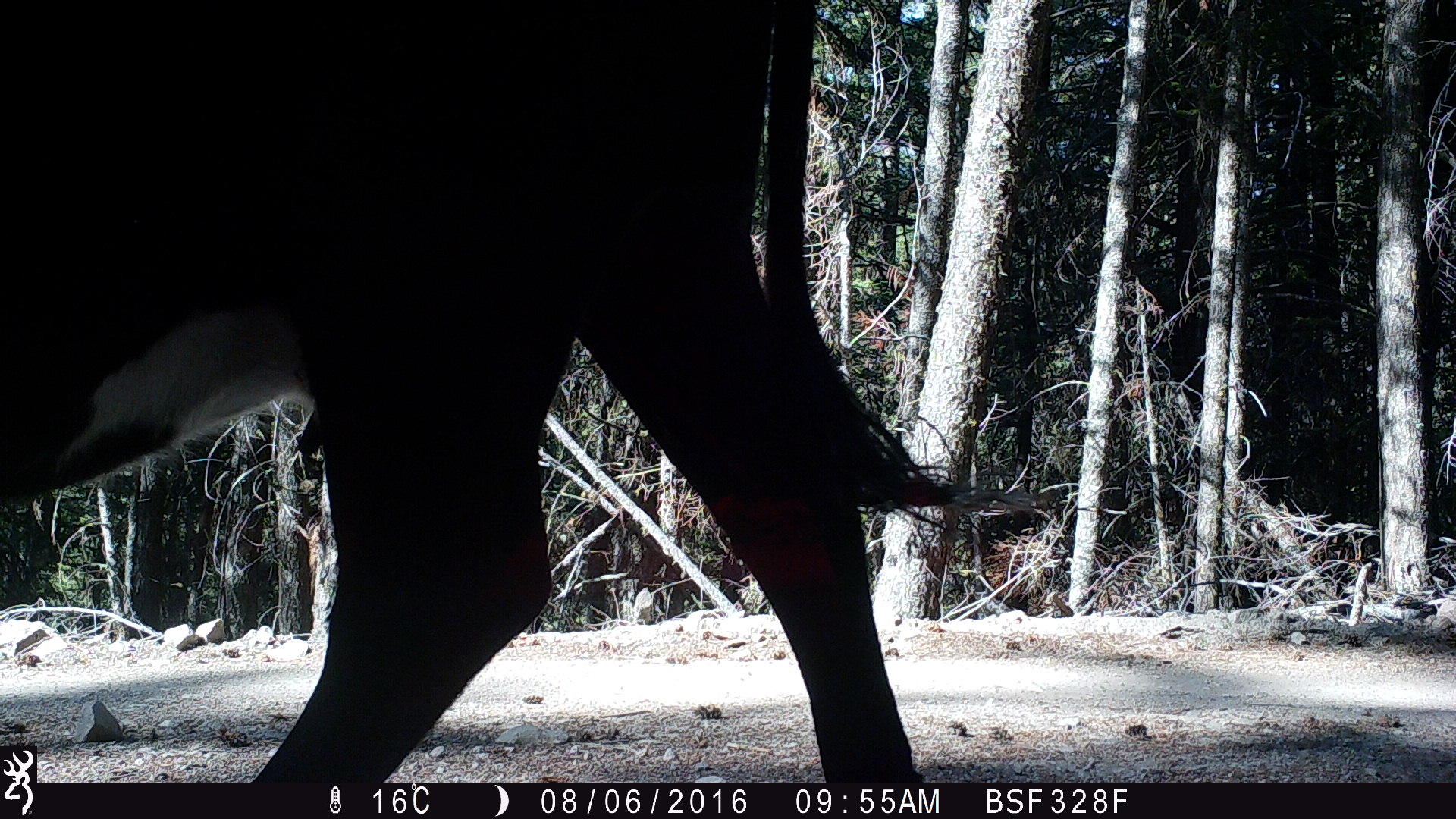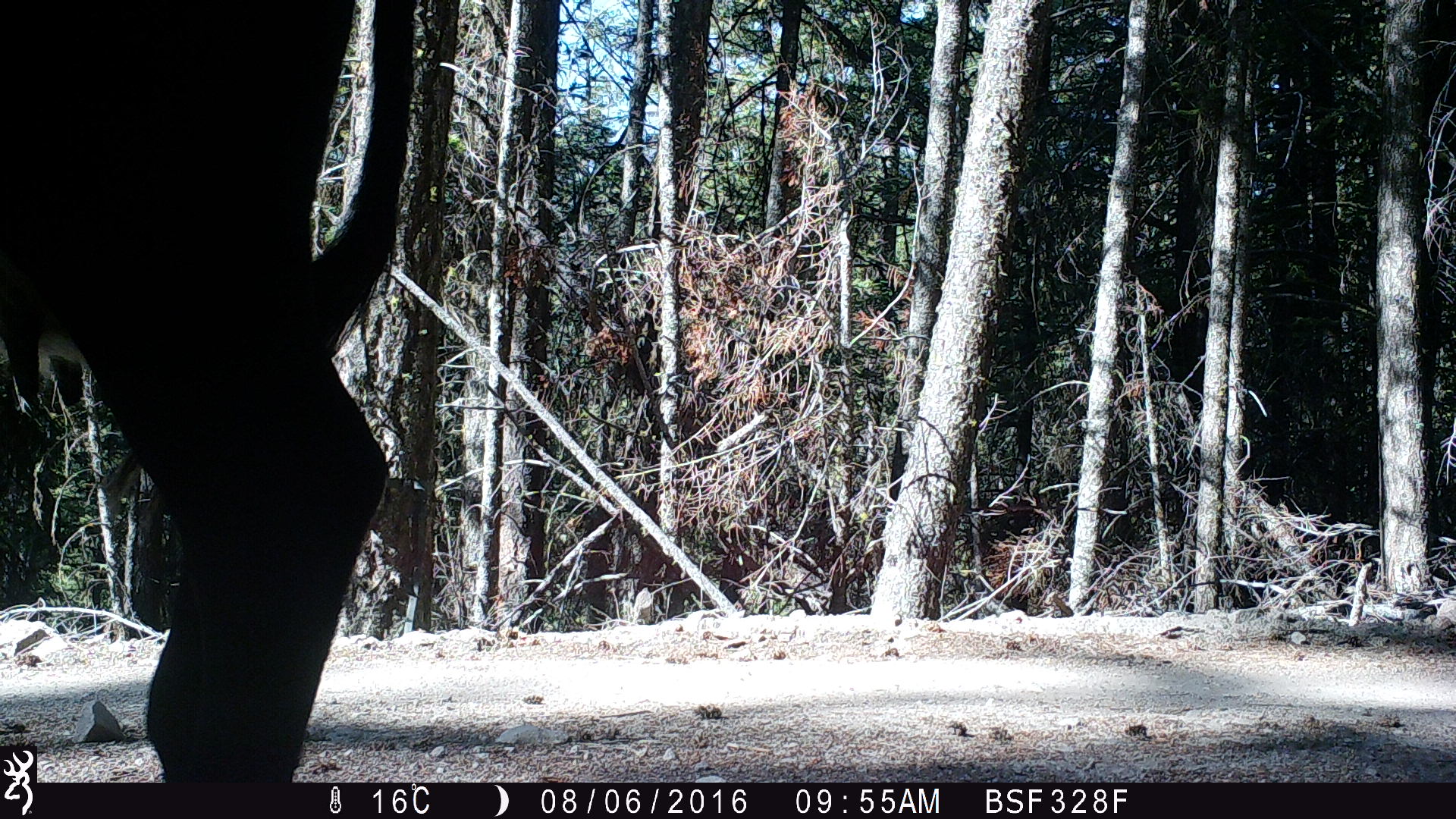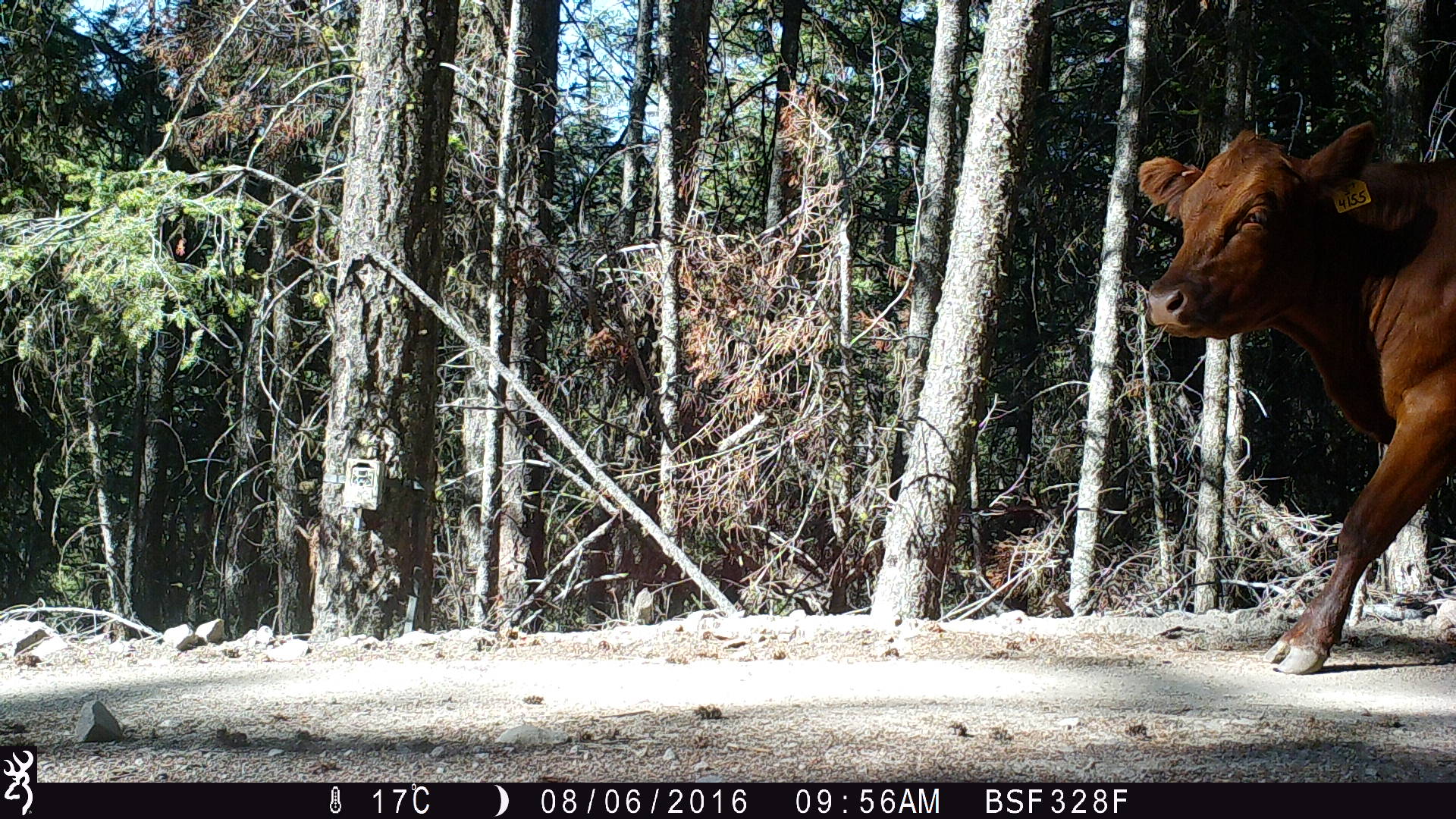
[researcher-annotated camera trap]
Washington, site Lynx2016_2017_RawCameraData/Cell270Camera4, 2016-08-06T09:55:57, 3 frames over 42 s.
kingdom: Animalia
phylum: Chordata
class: Mammalia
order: Artiodactyla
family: Bovidae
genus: Bos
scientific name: Bos taurus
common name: domestic cattle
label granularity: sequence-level